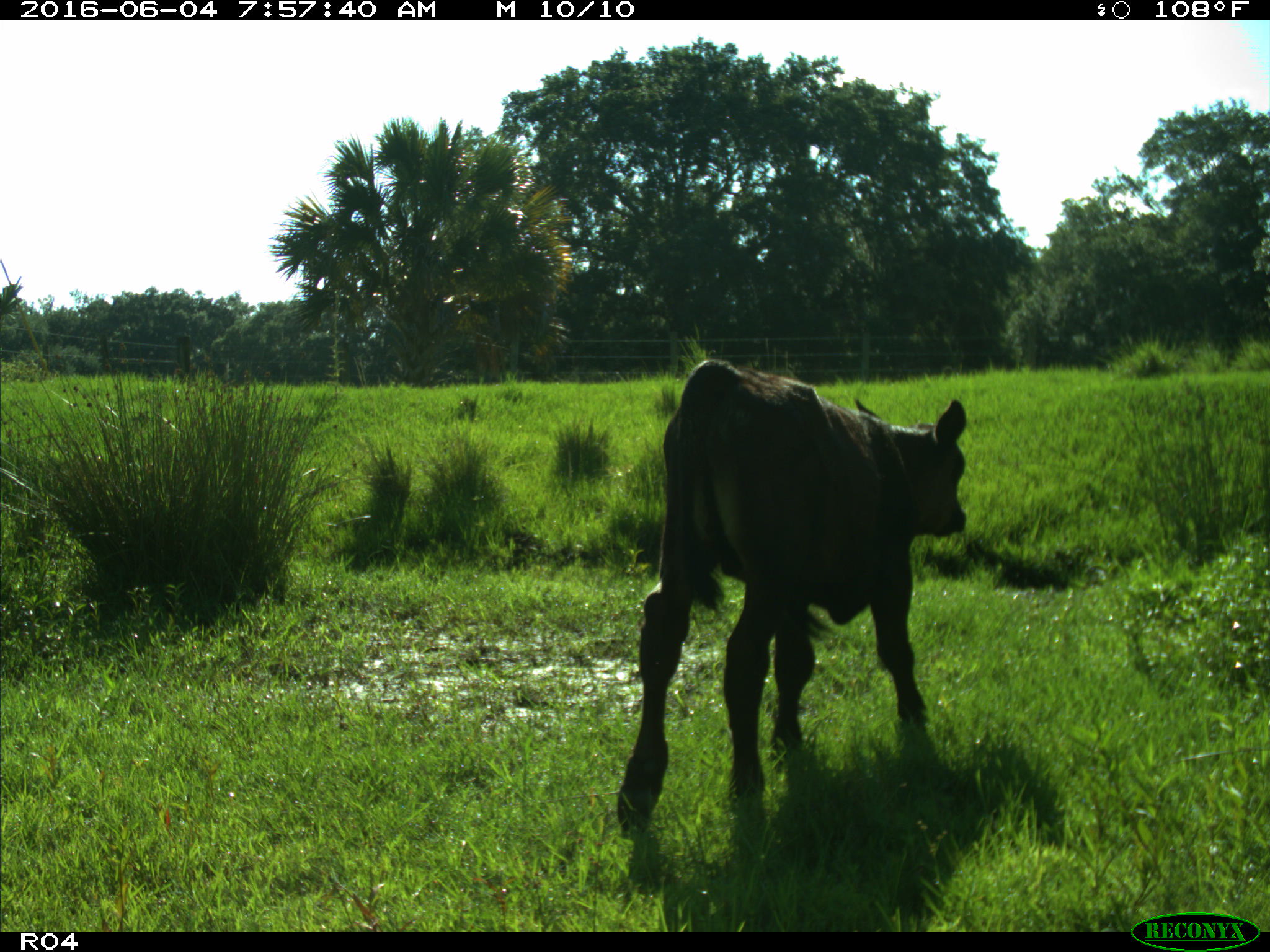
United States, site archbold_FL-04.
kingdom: Animalia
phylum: Chordata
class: Mammalia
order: Artiodactyla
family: Bovidae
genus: Bos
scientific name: Bos taurus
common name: domestic cow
Bos taurus (domestic cow).